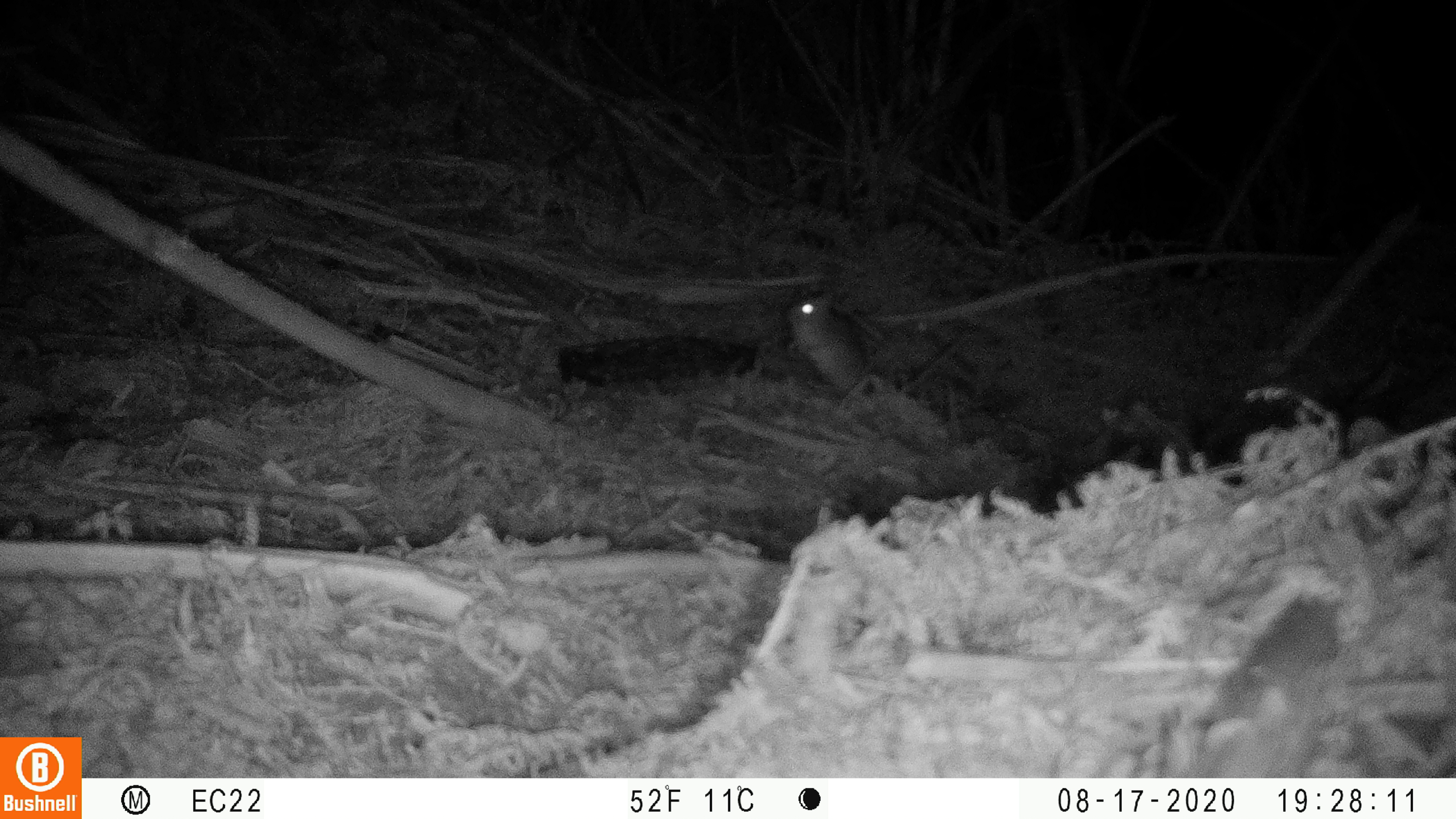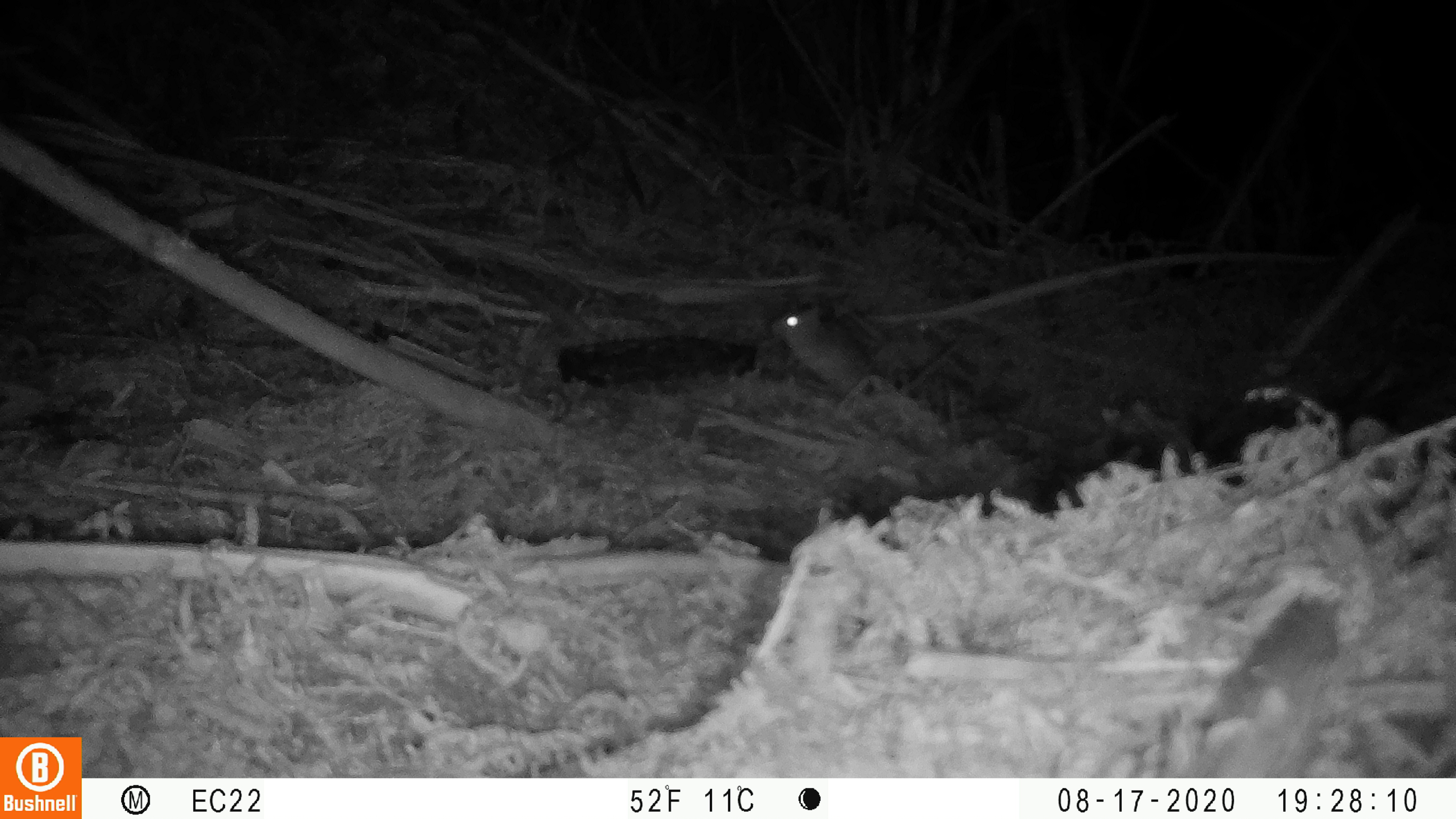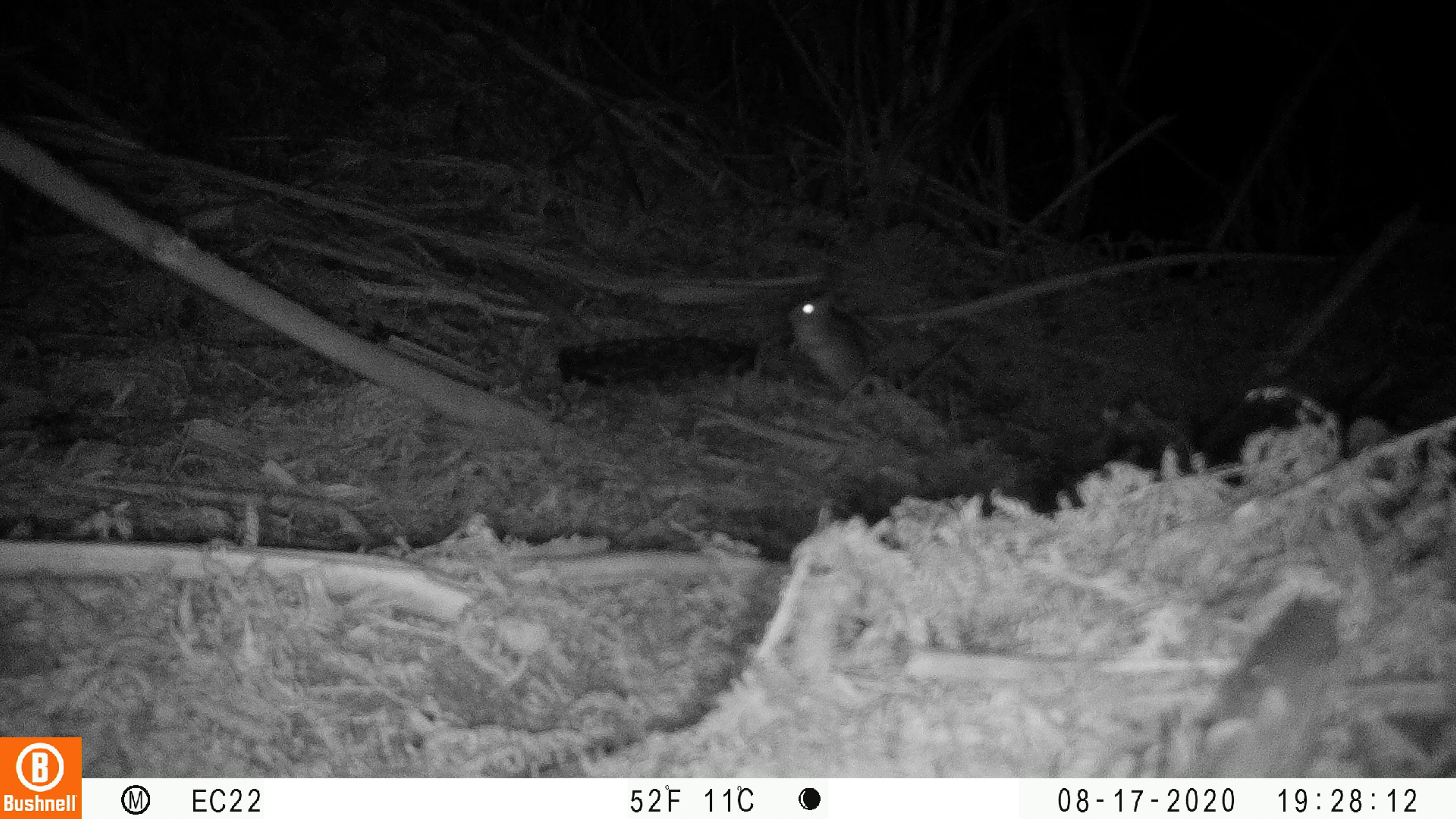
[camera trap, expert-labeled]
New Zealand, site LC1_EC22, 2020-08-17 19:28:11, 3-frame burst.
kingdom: Animalia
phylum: Chordata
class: Mammalia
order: Rodentia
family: Muridae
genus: Rattus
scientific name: Rattus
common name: rat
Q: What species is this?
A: Rat (Rattus).